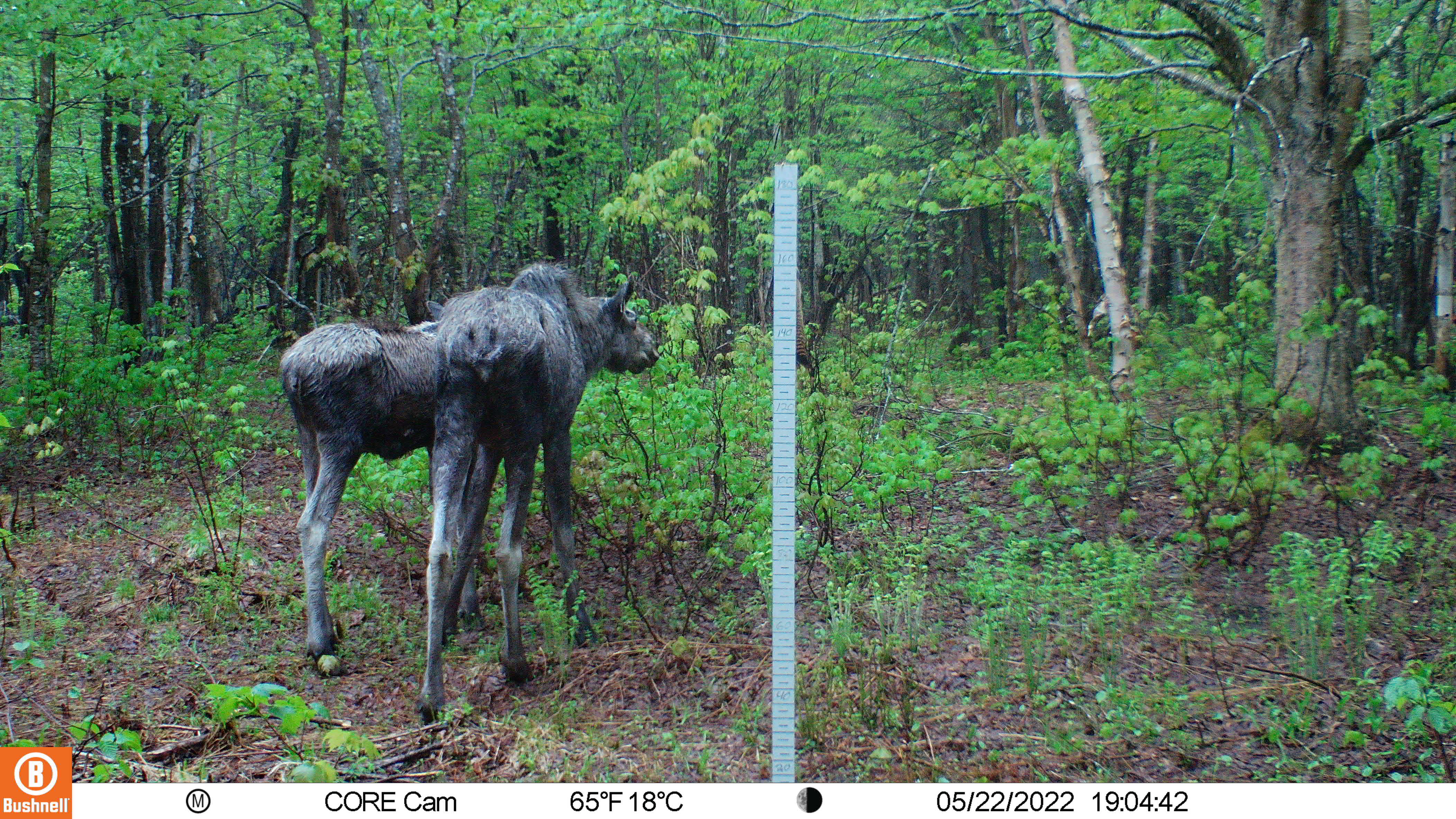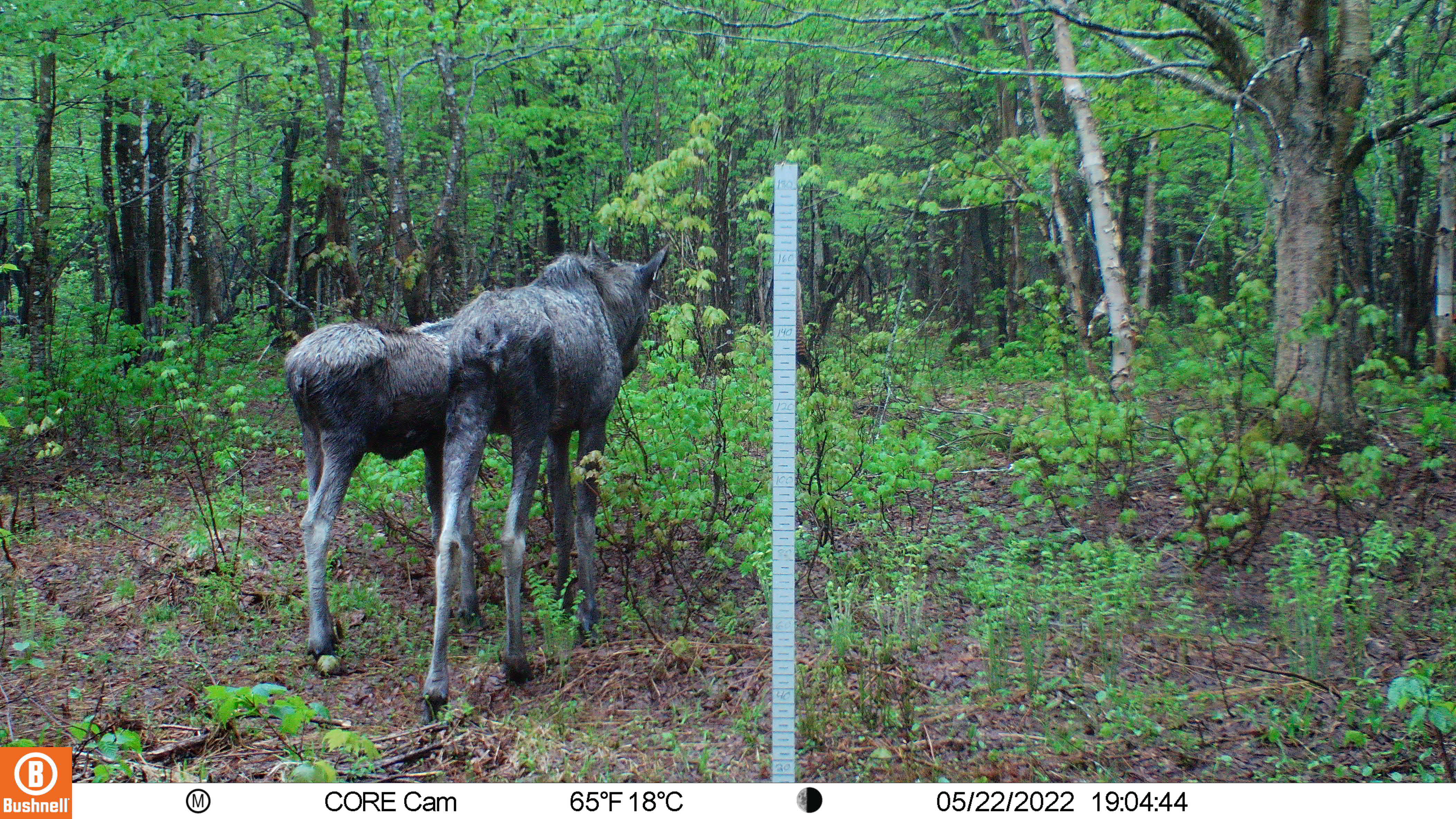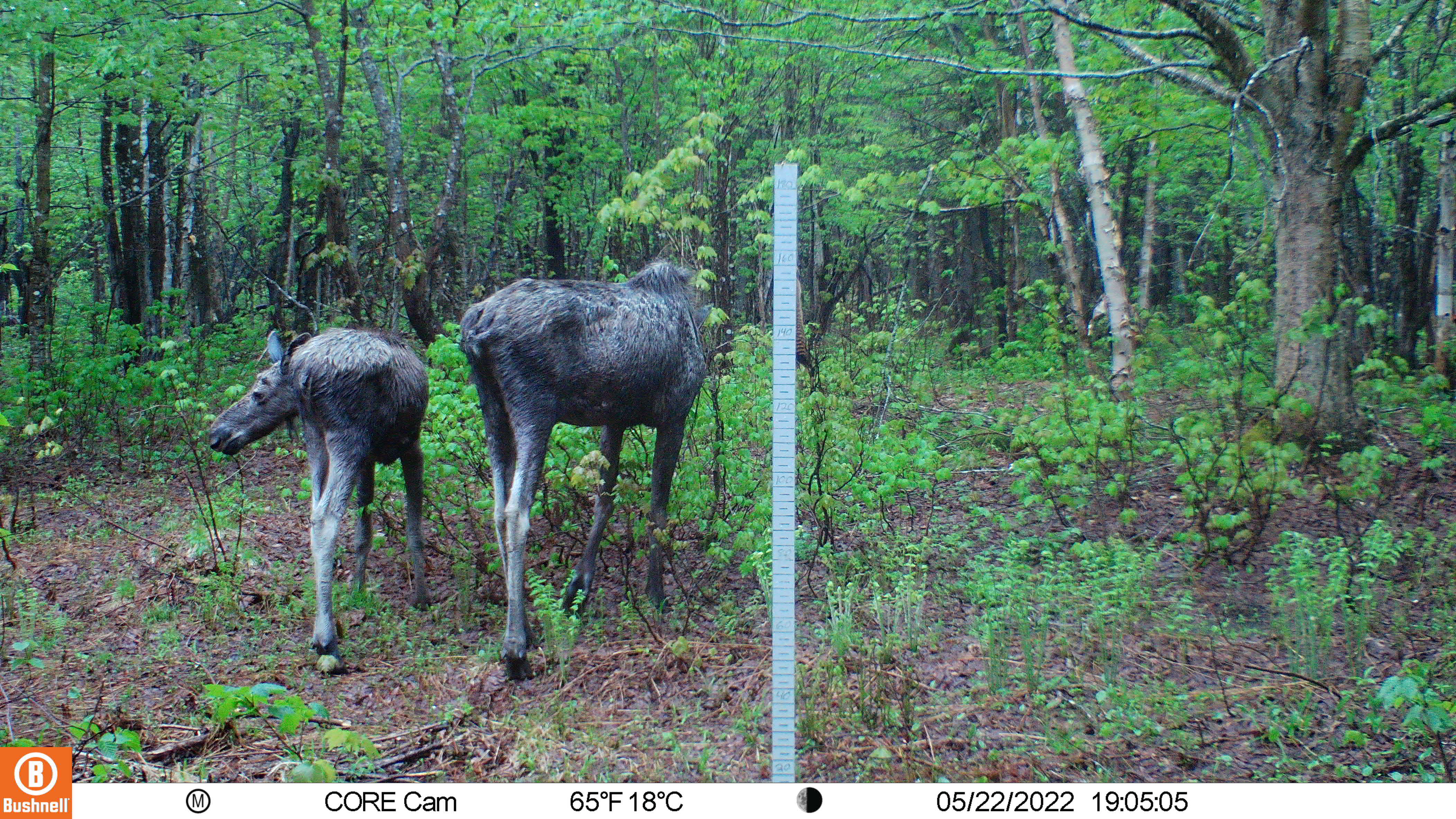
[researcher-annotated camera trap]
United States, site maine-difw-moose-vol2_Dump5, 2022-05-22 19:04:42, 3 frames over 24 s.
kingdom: Animalia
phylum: Chordata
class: Mammalia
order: Artiodactyla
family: Cervidae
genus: Alces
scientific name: Alces alces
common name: moose